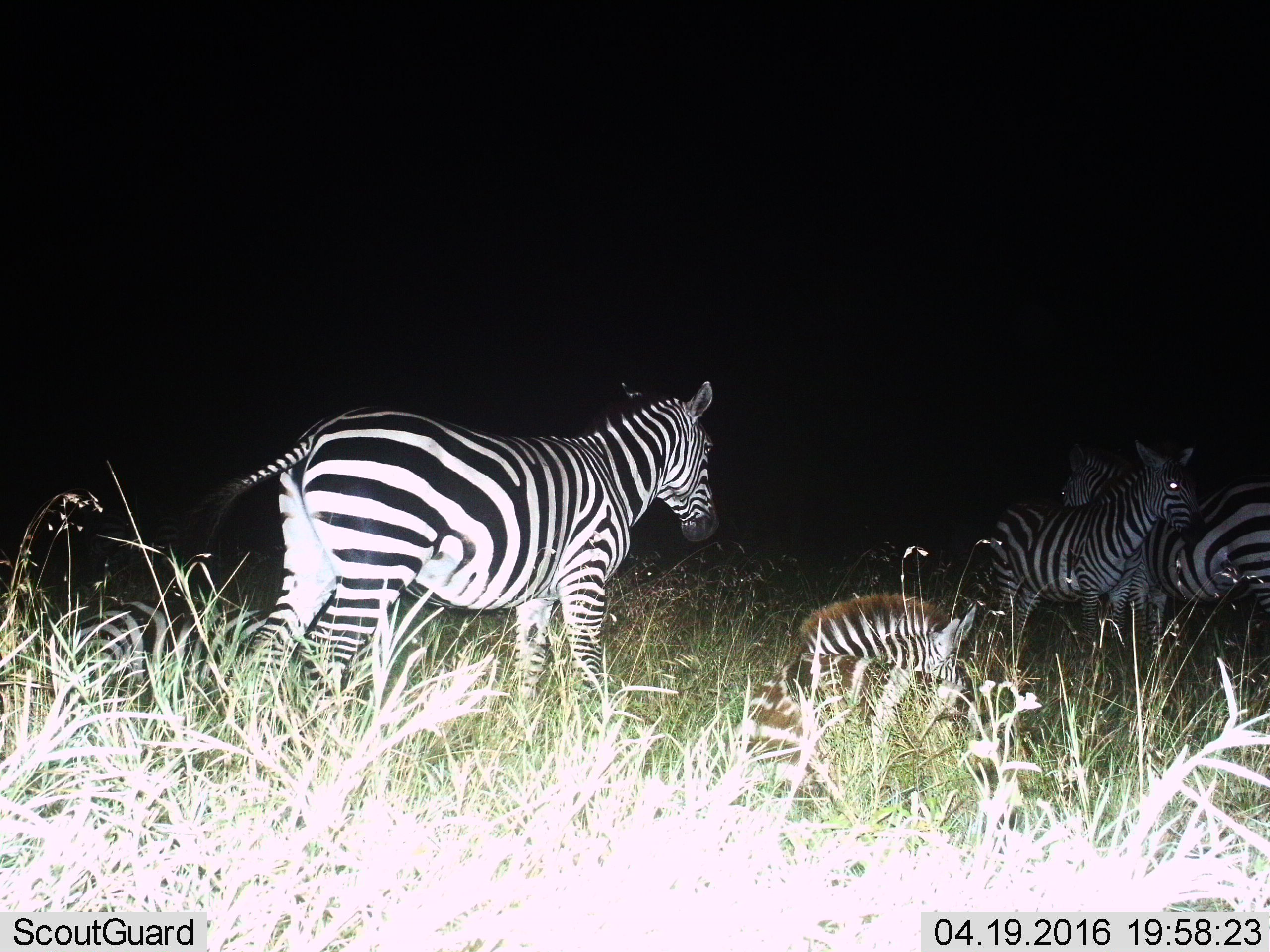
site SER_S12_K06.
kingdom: Animalia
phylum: Chordata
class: Mammalia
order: Perissodactyla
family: Equidae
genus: Equus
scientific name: Equus quagga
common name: plains zebra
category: zebraplains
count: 4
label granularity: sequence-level